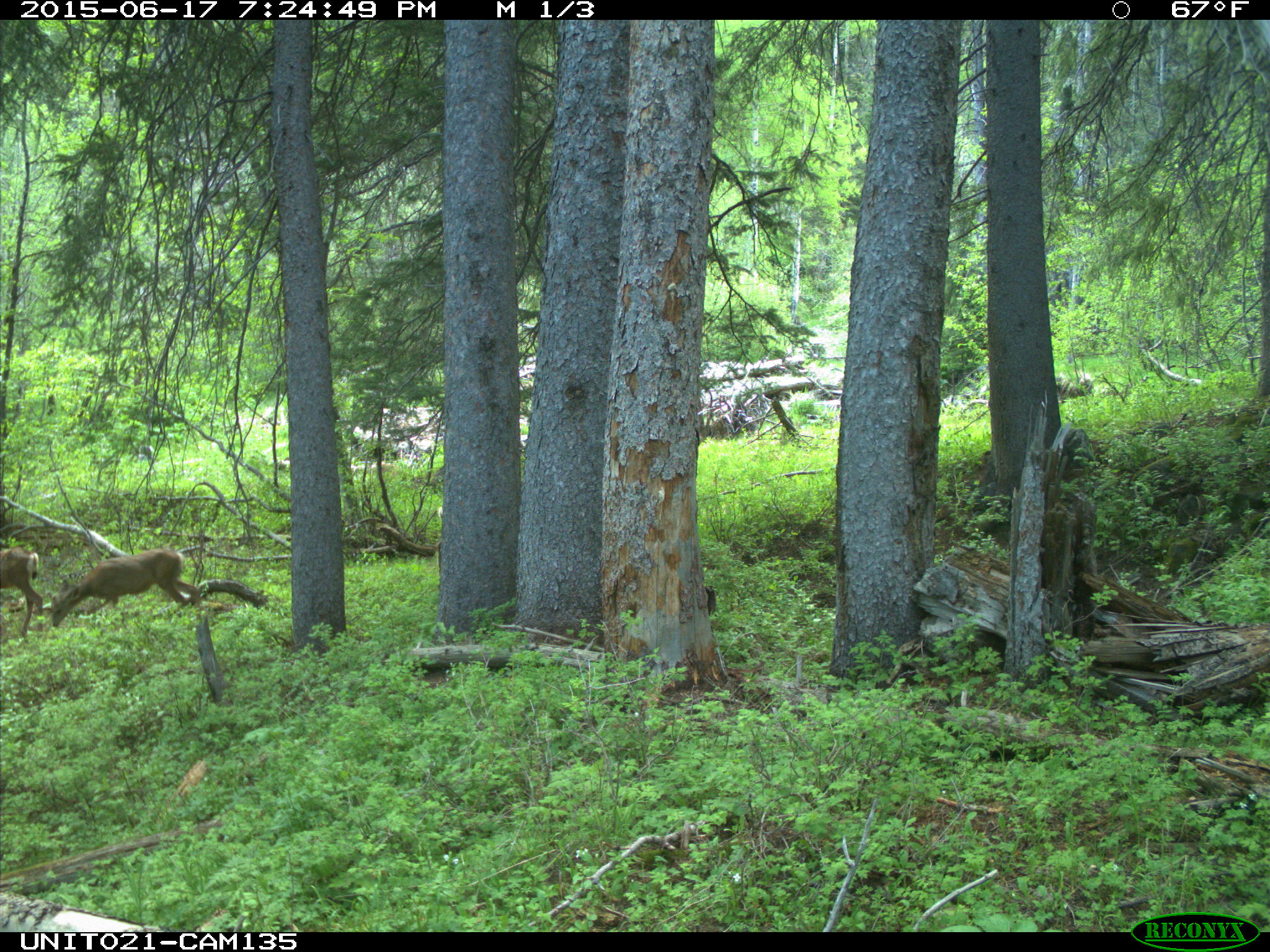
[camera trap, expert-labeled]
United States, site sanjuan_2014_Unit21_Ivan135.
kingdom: Animalia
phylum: Chordata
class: Mammalia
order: Artiodactyla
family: Cervidae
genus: Odocoileus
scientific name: Odocoileus hemionus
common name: mule deer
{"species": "Odocoileus hemionus (mule deer)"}